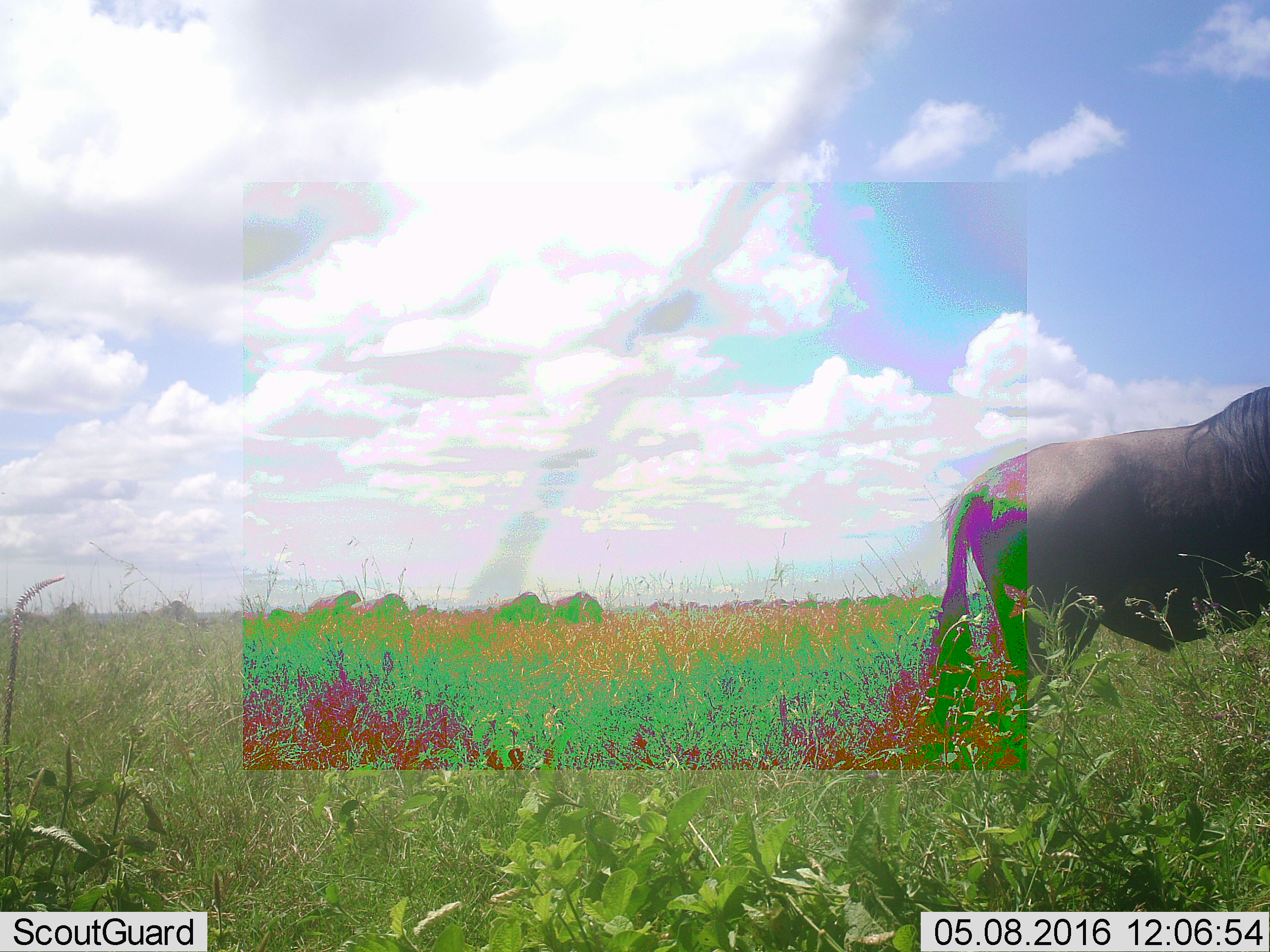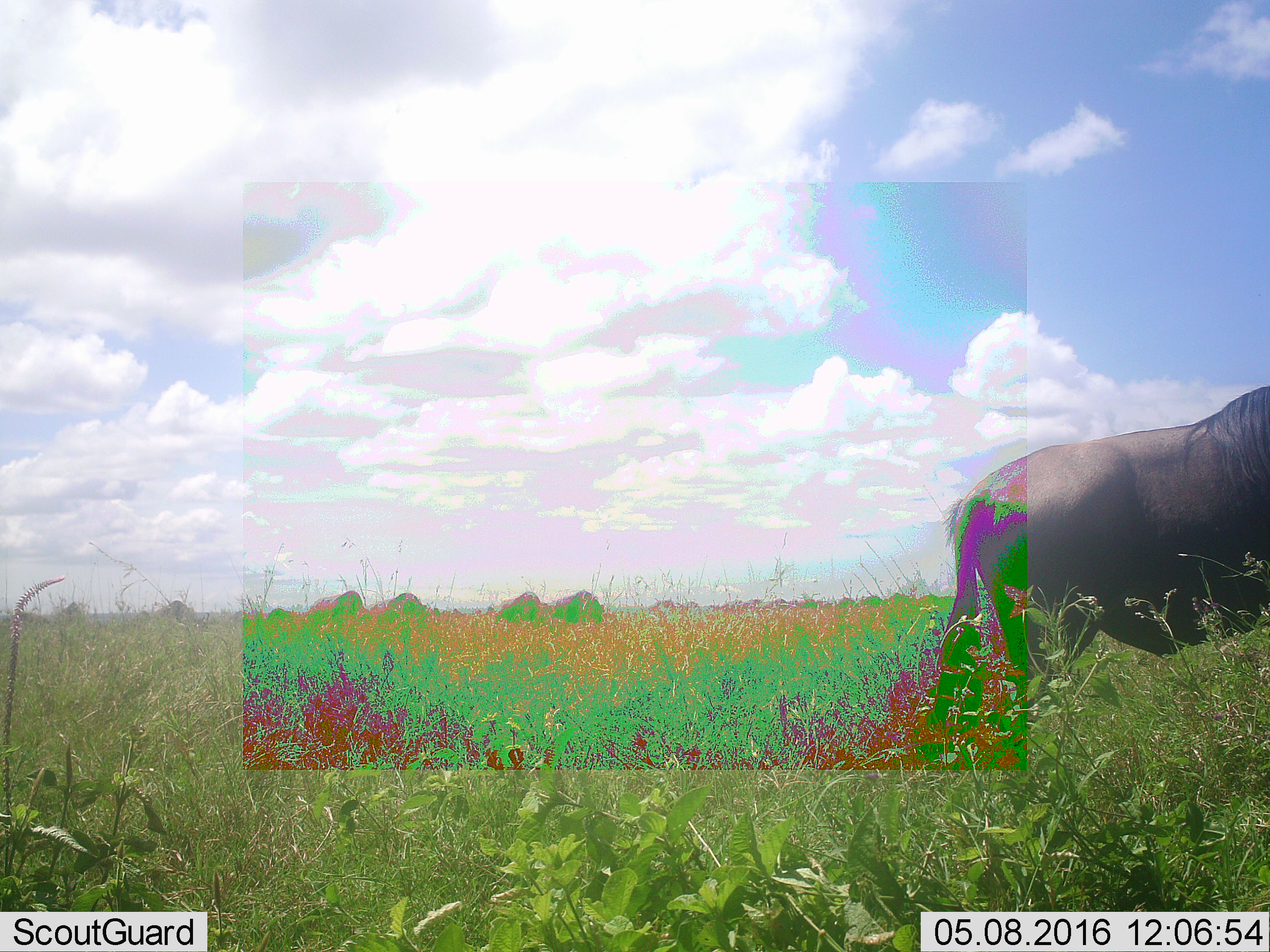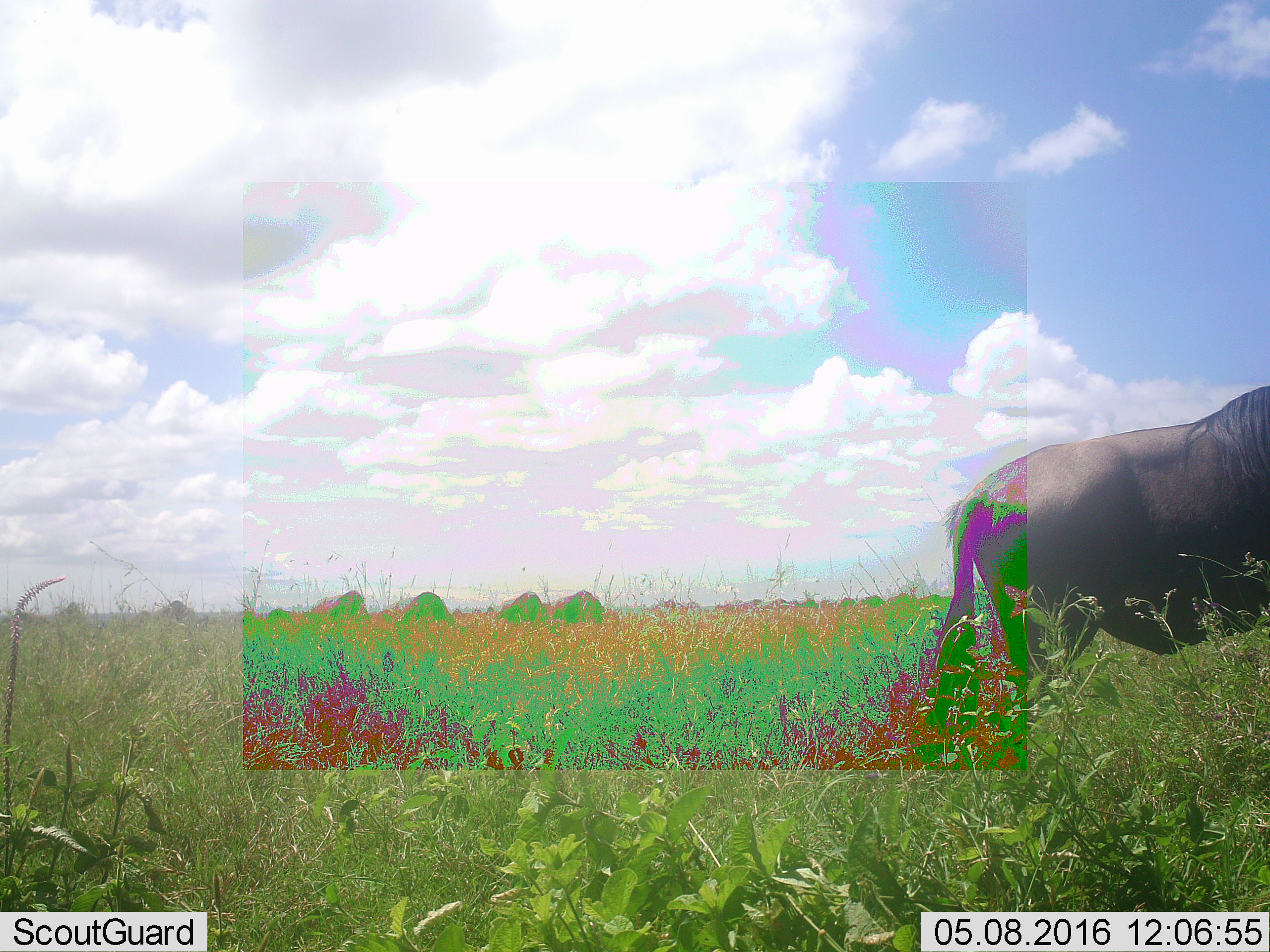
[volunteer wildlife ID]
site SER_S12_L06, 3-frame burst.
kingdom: Animalia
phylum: Chordata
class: Mammalia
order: Artiodactyla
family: Bovidae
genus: Connochaetes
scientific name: Connochaetes taurinus taurinus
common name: blue wildebeest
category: wildebeestblue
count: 11-50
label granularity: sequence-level